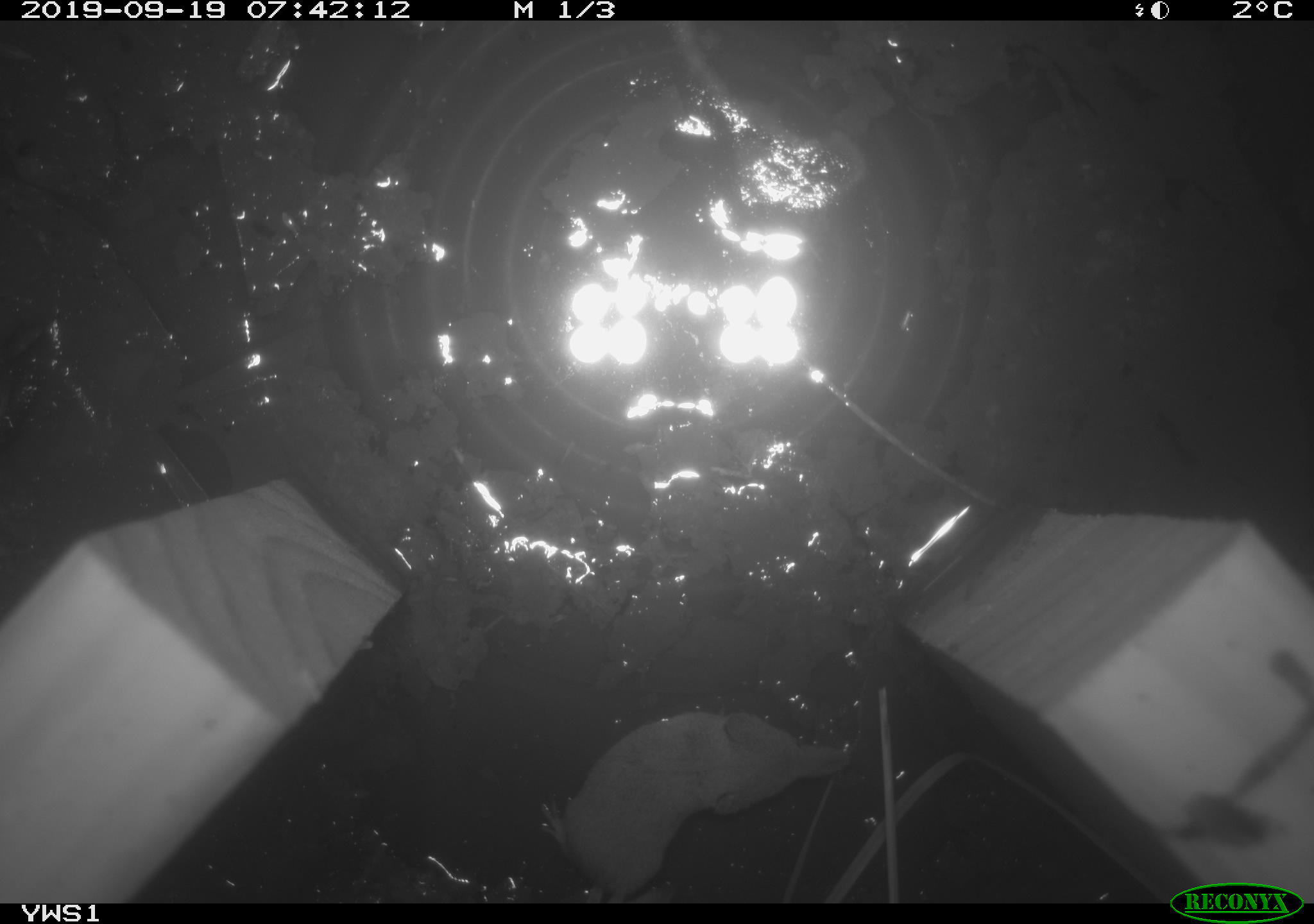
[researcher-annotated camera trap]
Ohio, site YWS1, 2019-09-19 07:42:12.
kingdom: Animalia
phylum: Chordata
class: Mammalia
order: Eulipotyphla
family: Soricidae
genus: Sorex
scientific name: Sorex cinereus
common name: masked shrew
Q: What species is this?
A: Masked shrew (Sorex cinereus).